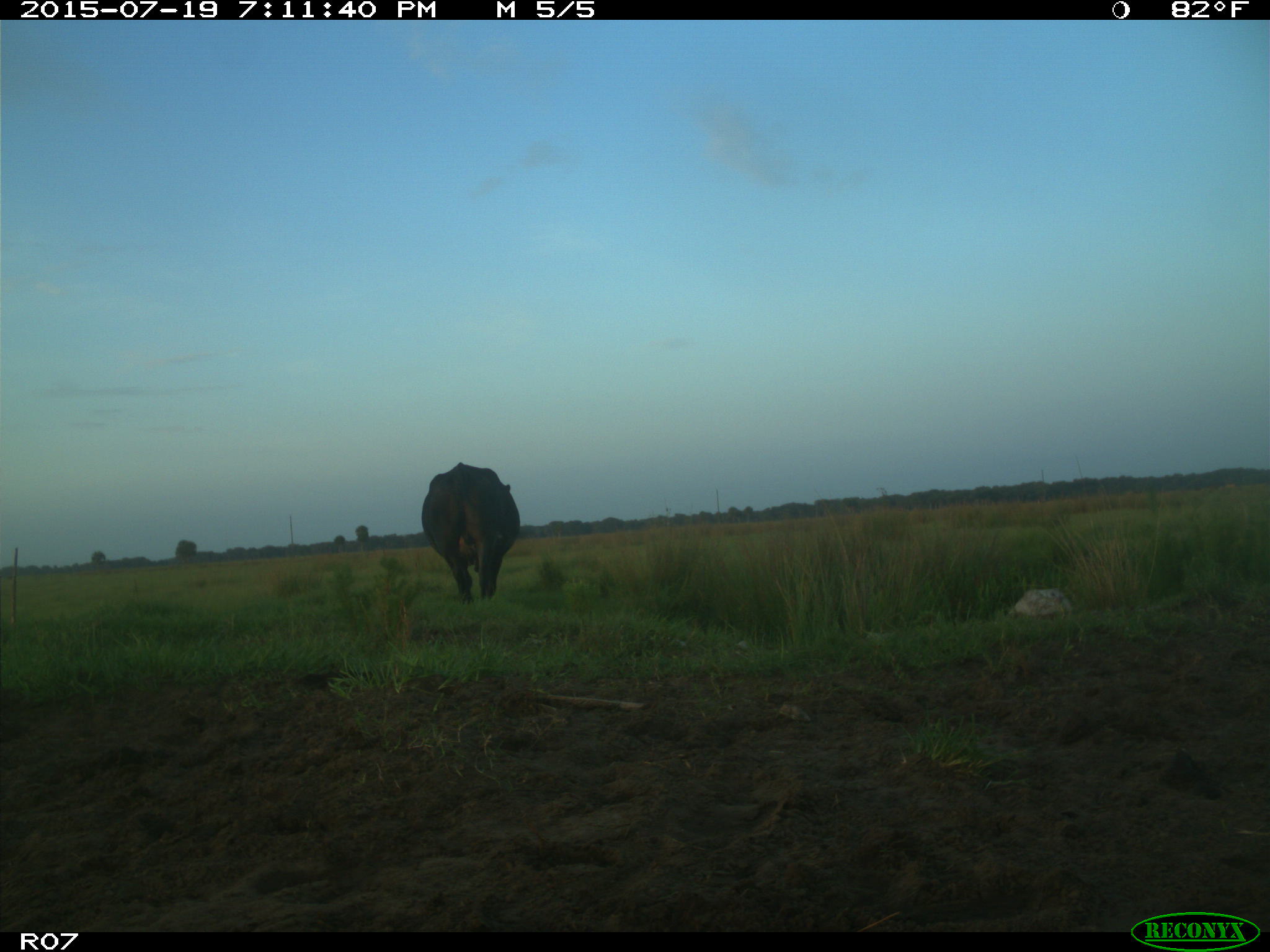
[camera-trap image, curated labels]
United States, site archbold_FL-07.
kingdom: Animalia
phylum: Chordata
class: Mammalia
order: Artiodactyla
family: Bovidae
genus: Bos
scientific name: Bos taurus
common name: domestic cow